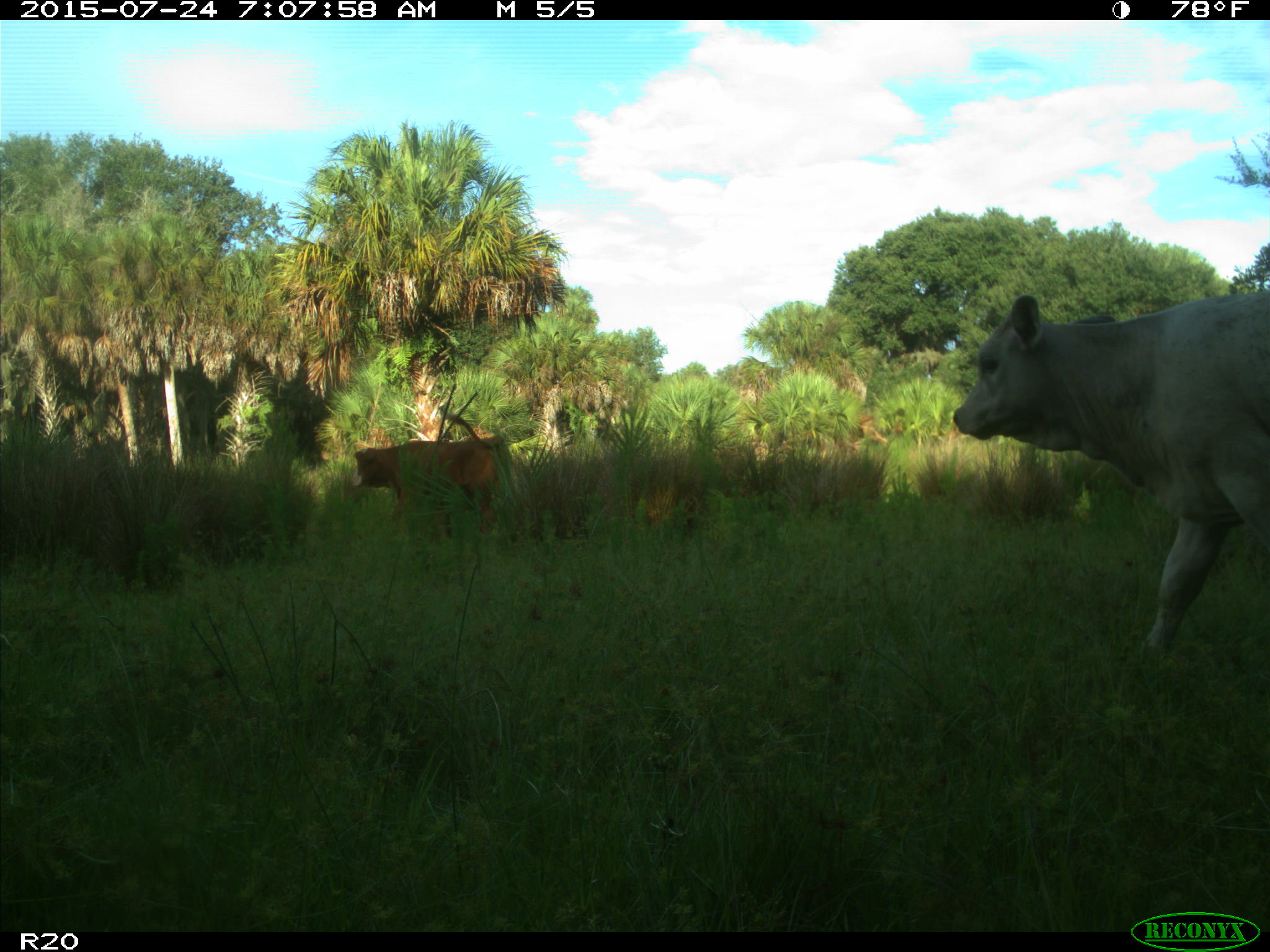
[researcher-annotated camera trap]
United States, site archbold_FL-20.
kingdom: Animalia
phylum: Chordata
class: Mammalia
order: Artiodactyla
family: Bovidae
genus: Bos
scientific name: Bos taurus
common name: domestic cow